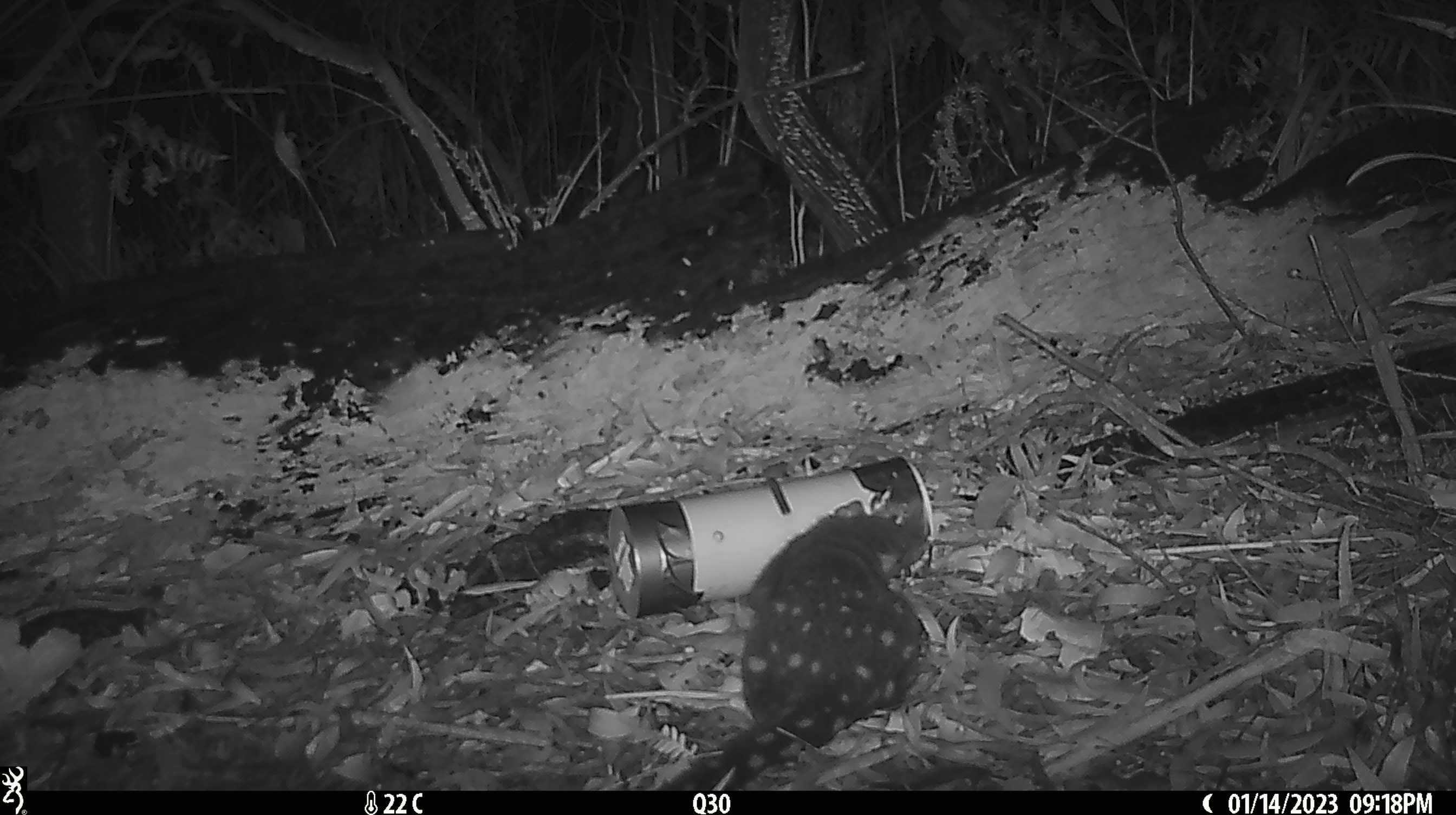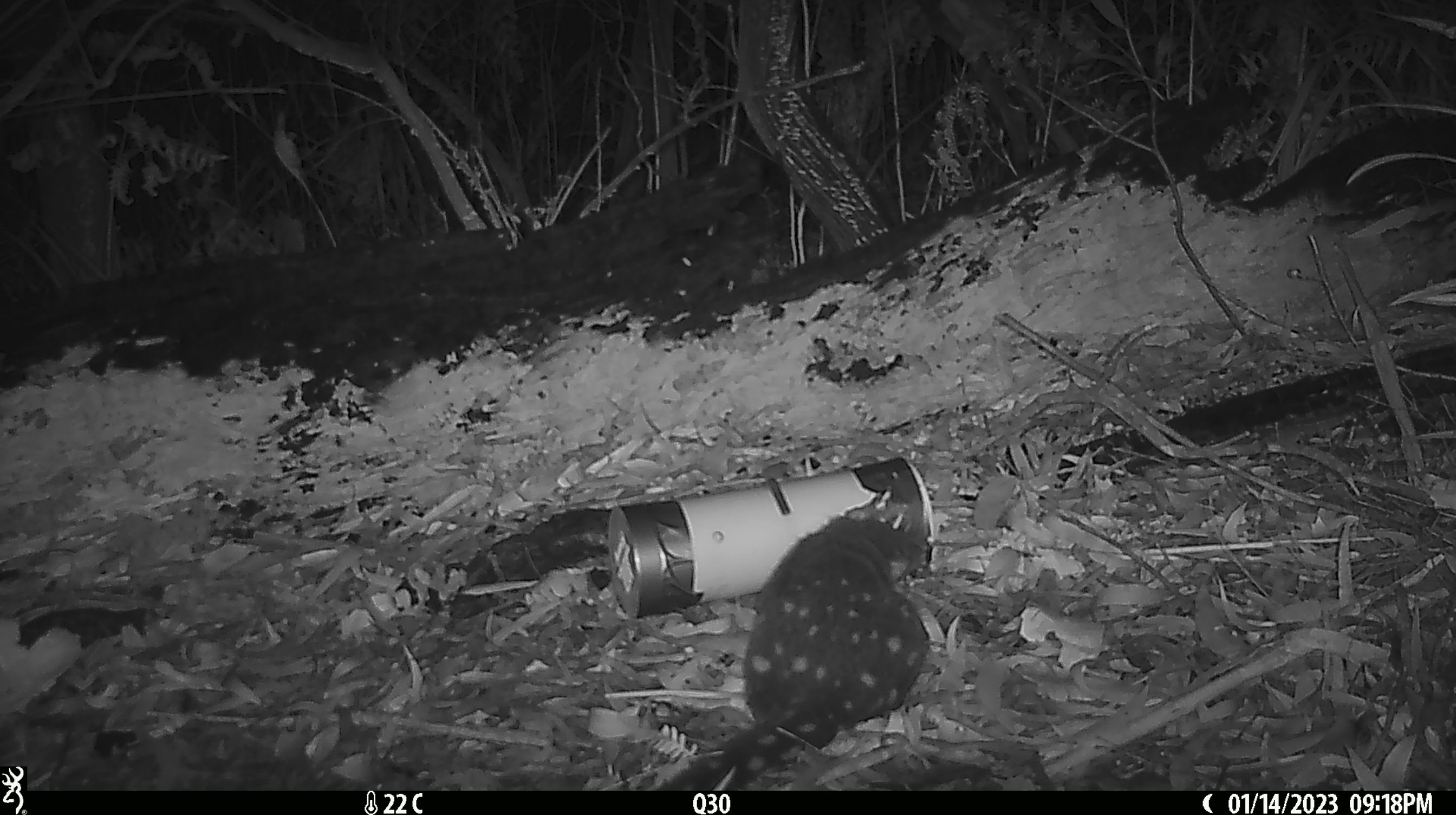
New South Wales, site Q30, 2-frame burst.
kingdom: Animalia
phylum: Chordata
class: Mammalia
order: Dasyuromorphia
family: Dasyuridae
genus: Dasyurus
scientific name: Dasyurus maculatus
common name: spotted-tailed quoll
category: quoll